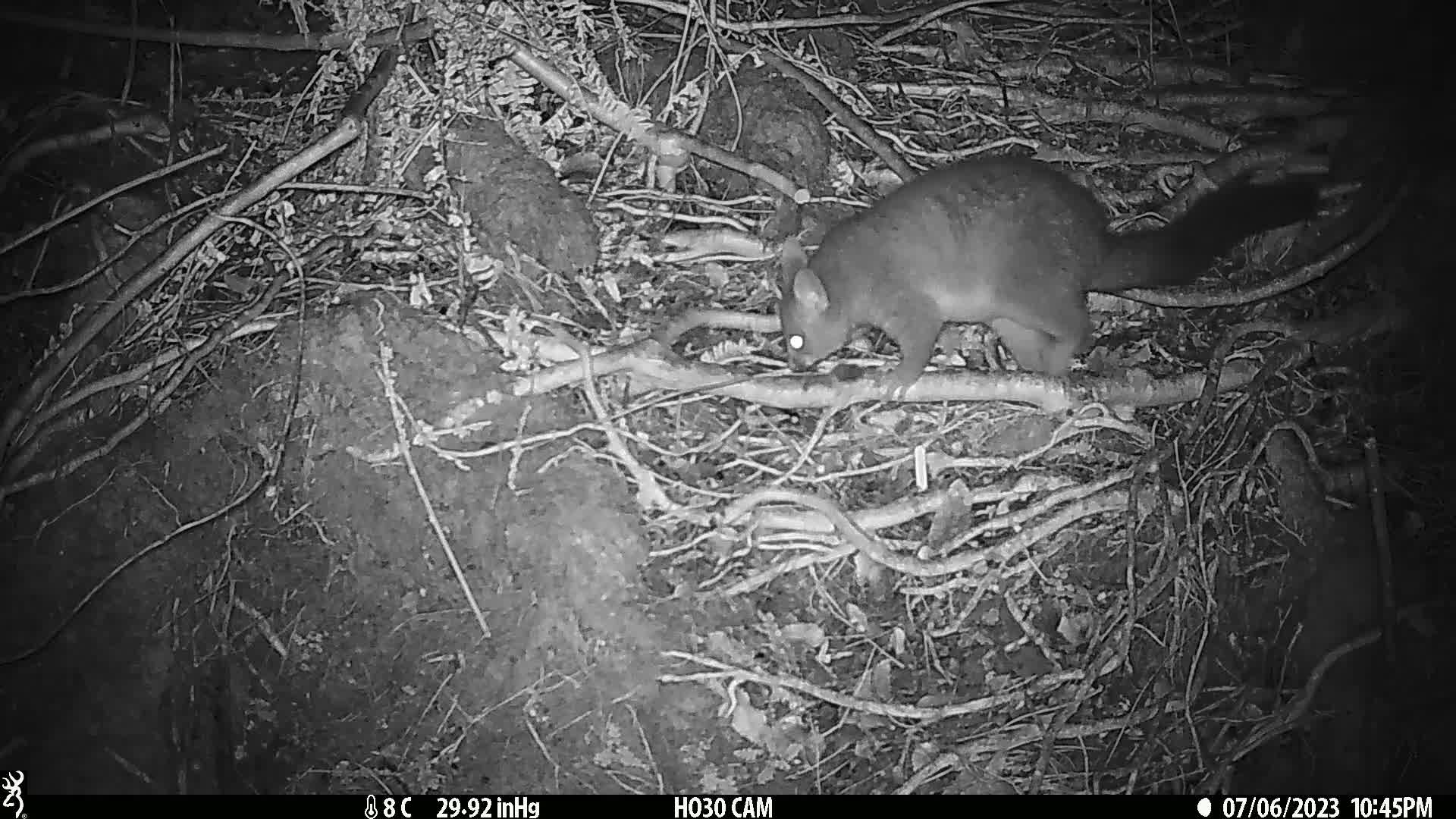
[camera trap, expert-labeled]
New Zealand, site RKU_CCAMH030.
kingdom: Animalia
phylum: Chordata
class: Mammalia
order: Diprotodontia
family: Phalangeridae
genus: Trichosurus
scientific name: Trichosurus vulpecula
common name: common brushtail possum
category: possum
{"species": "possum (common brushtail possum) (Trichosurus vulpecula)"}